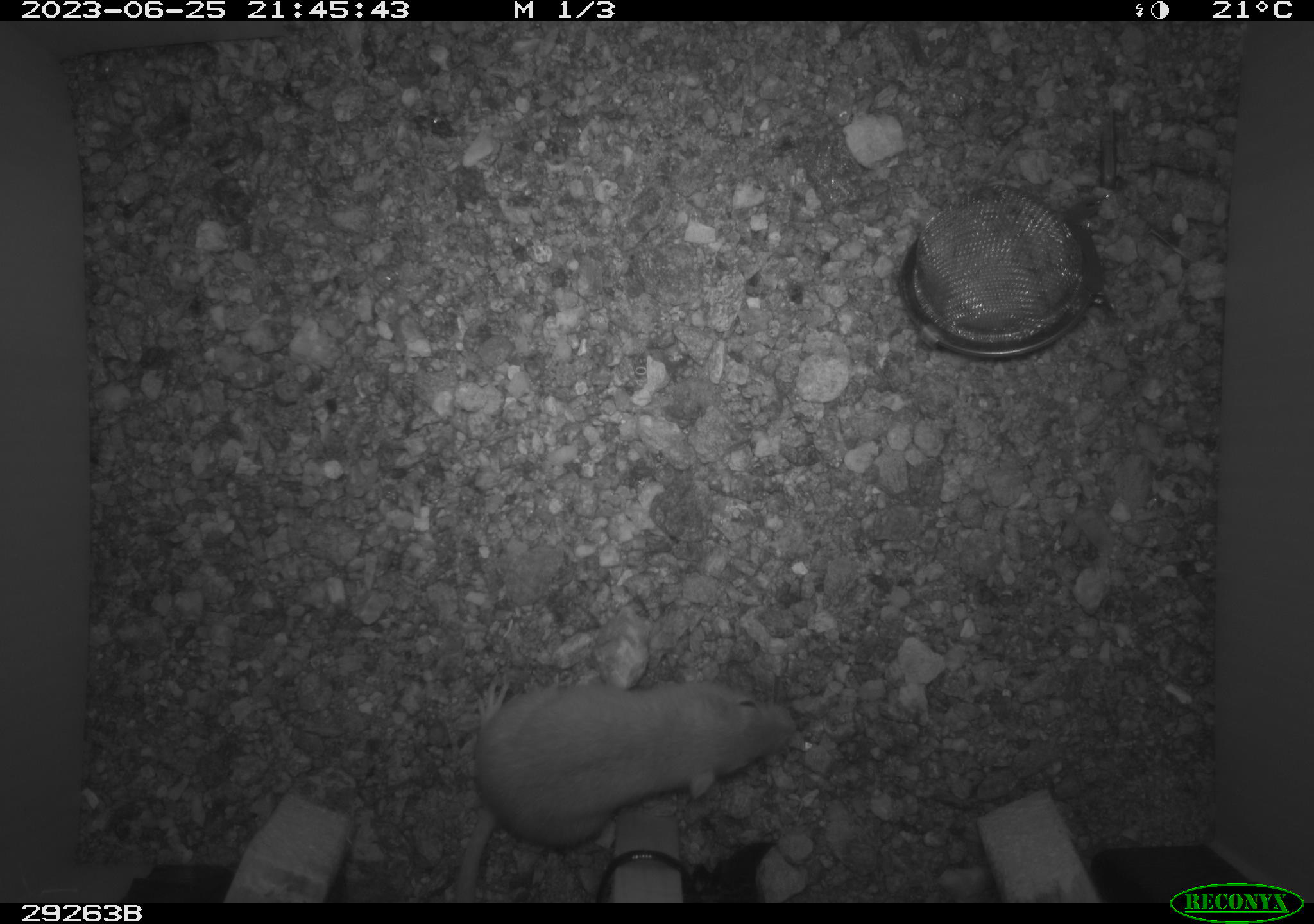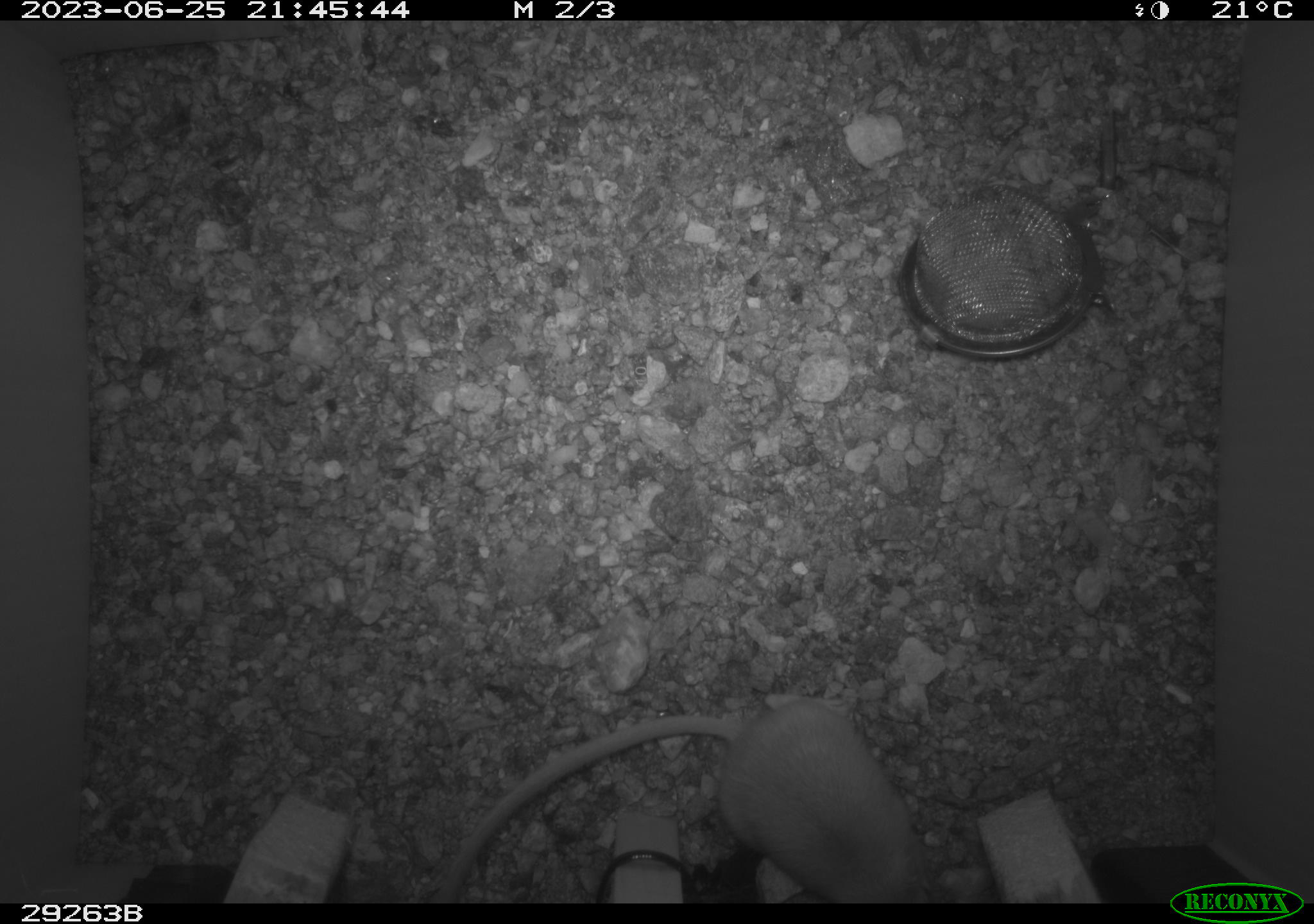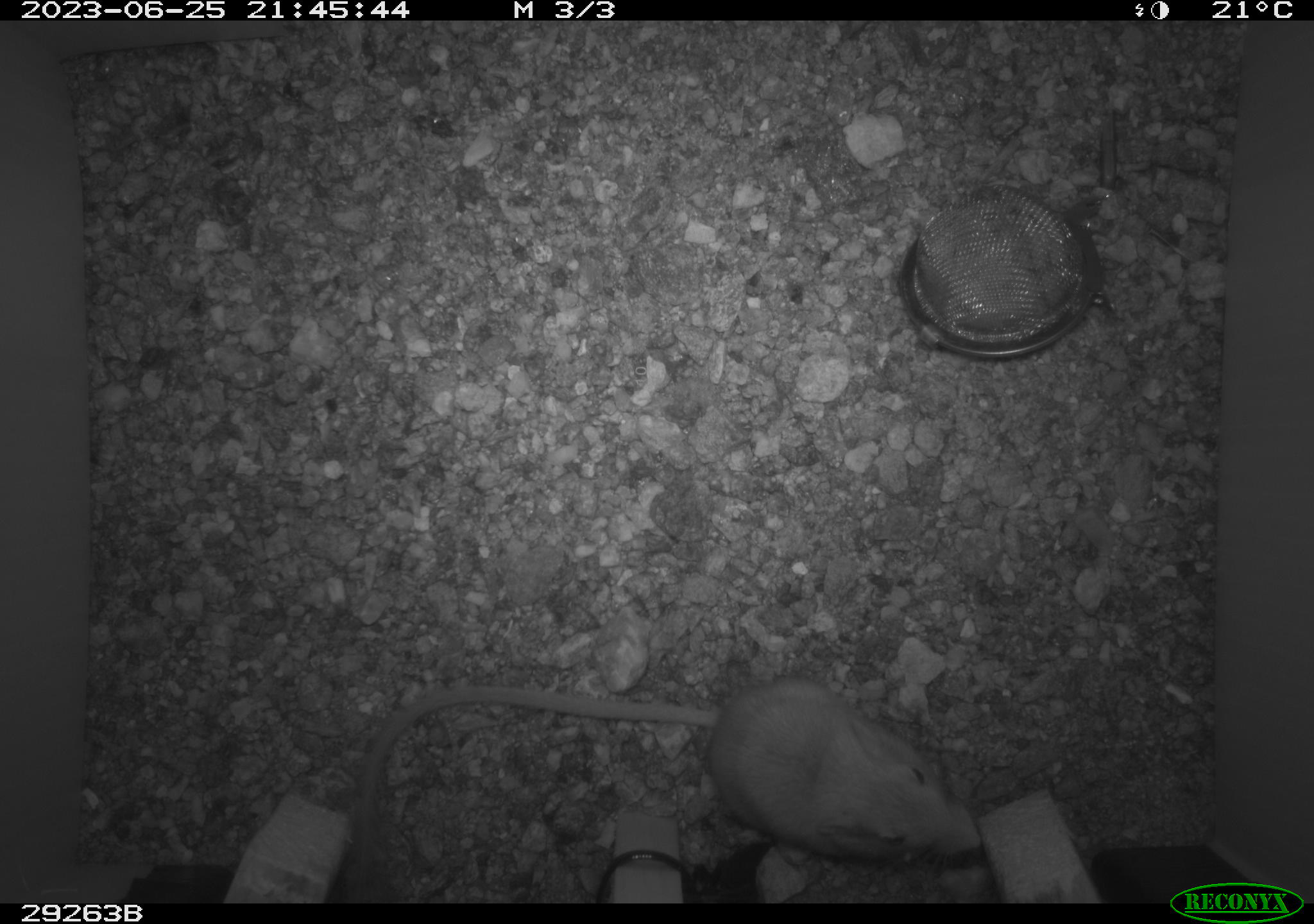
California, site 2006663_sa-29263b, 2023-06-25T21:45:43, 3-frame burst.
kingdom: Animalia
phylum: Chordata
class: Mammalia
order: Rodentia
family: Heteromyidae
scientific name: Heteromyidae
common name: kangaroo rats and pocket mice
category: heteromyidae family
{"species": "heteromyidae family (kangaroo rats and pocket mice) (Heteromyidae)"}